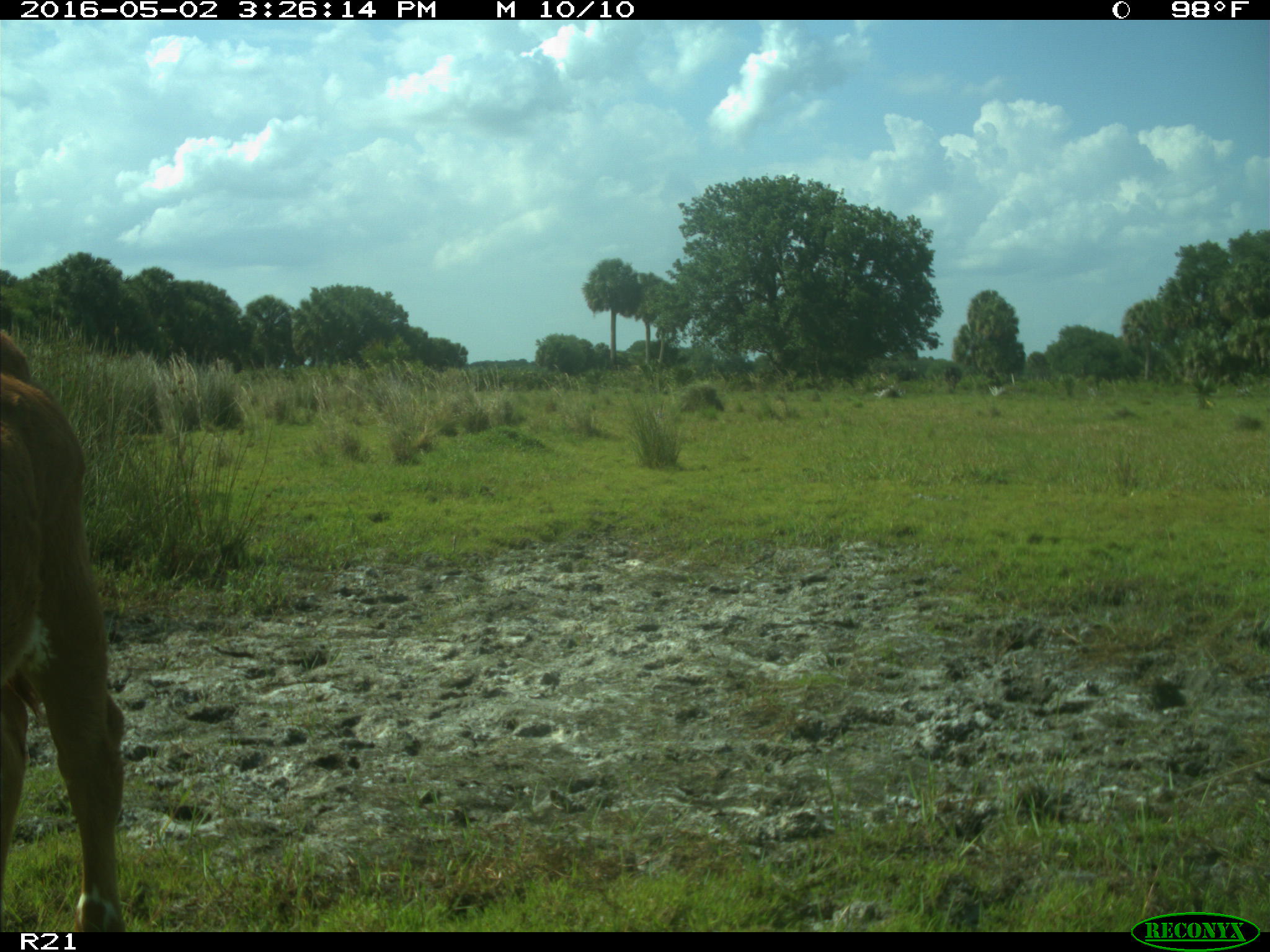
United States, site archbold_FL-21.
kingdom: Animalia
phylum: Chordata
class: Mammalia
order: Artiodactyla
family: Bovidae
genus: Bos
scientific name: Bos taurus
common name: domestic cow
Bos taurus (domestic cow).